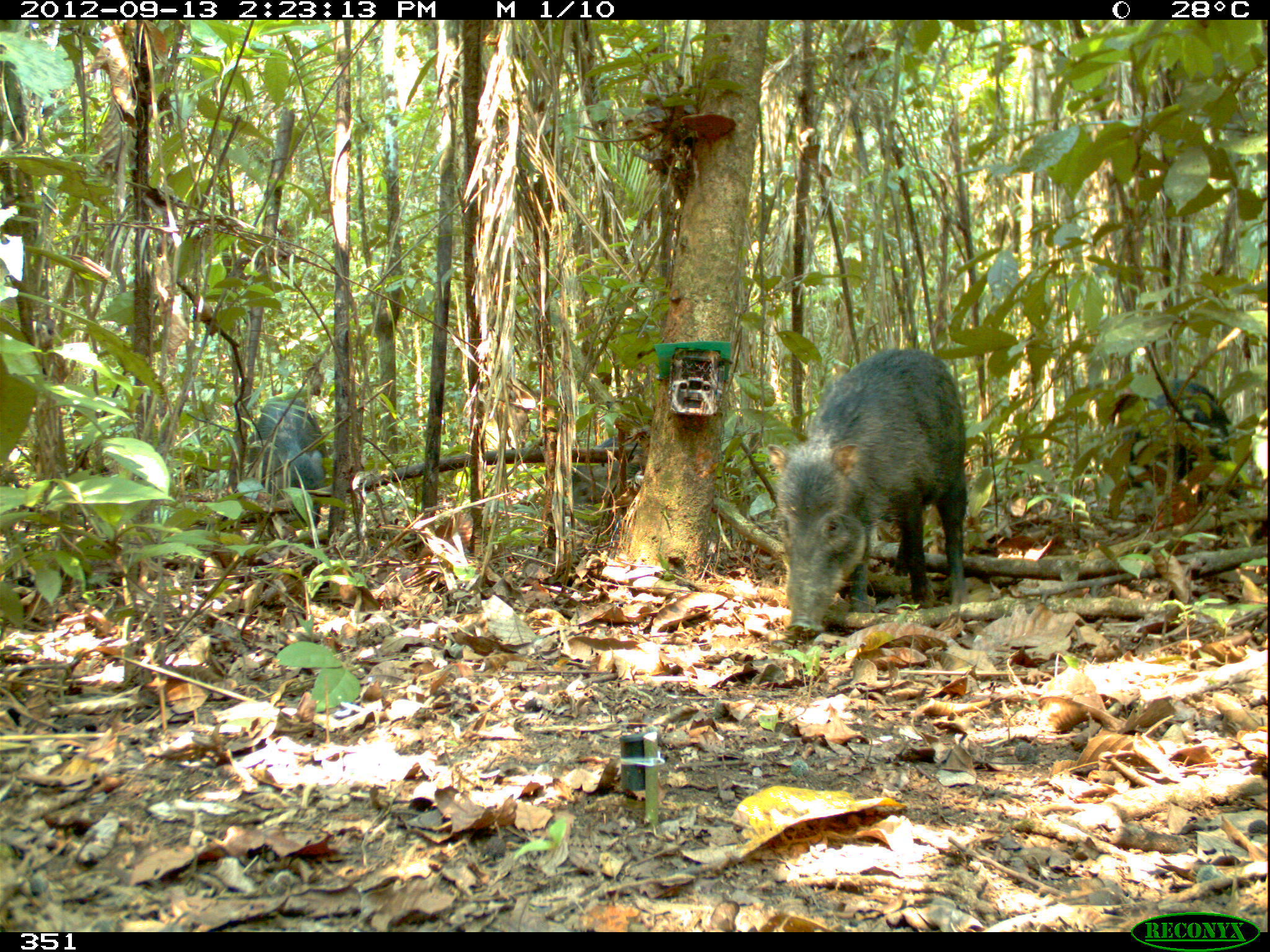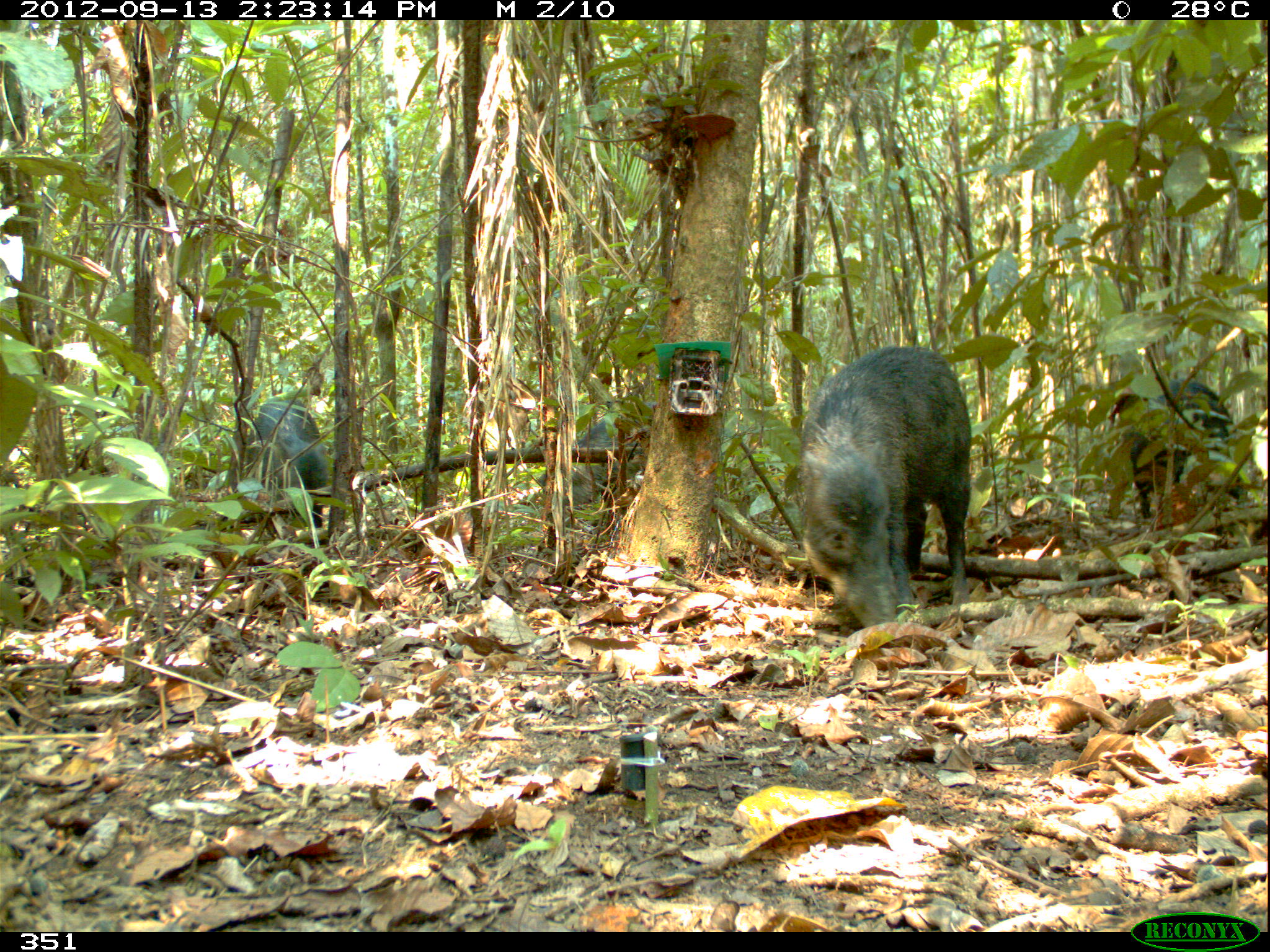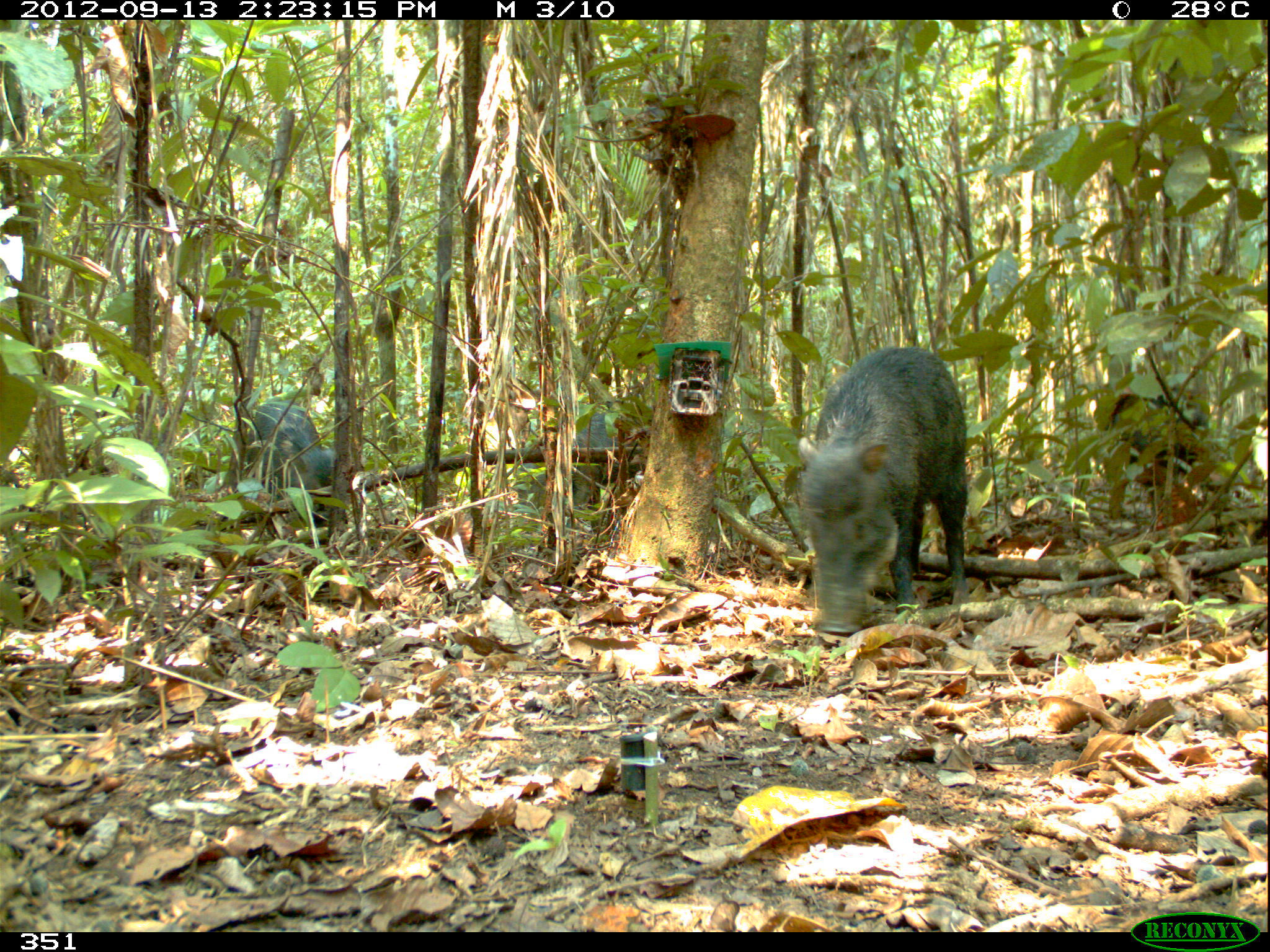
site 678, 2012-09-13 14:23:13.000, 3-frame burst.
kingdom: Animalia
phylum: Chordata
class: Mammalia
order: Artiodactyla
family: Tayassuidae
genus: Tayassu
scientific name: Tayassu pecari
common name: white-lipped peccary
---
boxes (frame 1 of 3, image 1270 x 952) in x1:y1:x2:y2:
tayassu pecari: 766:347:968:635; 1122:380:1246:534; 571:426:761:526; 247:396:325:528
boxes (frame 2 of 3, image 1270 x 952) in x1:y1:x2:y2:
tayassu pecari: 800:345:970:625; 1119:377:1246:519; 228:397:328:544; 540:401:656:502